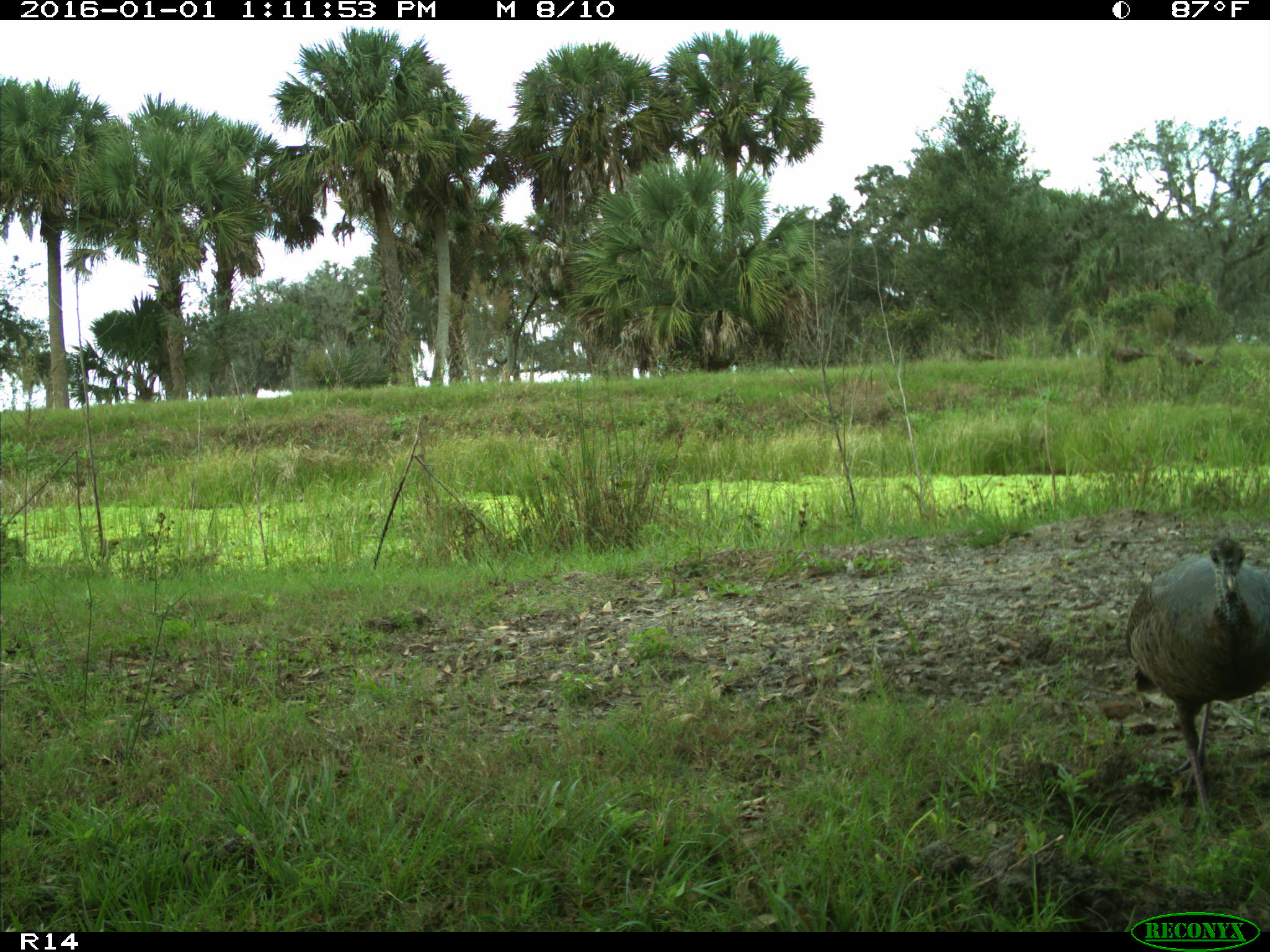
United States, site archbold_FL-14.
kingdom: Animalia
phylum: Chordata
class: Aves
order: Galliformes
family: Phasianidae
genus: Meleagris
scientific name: Meleagris gallopavo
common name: wild turkey